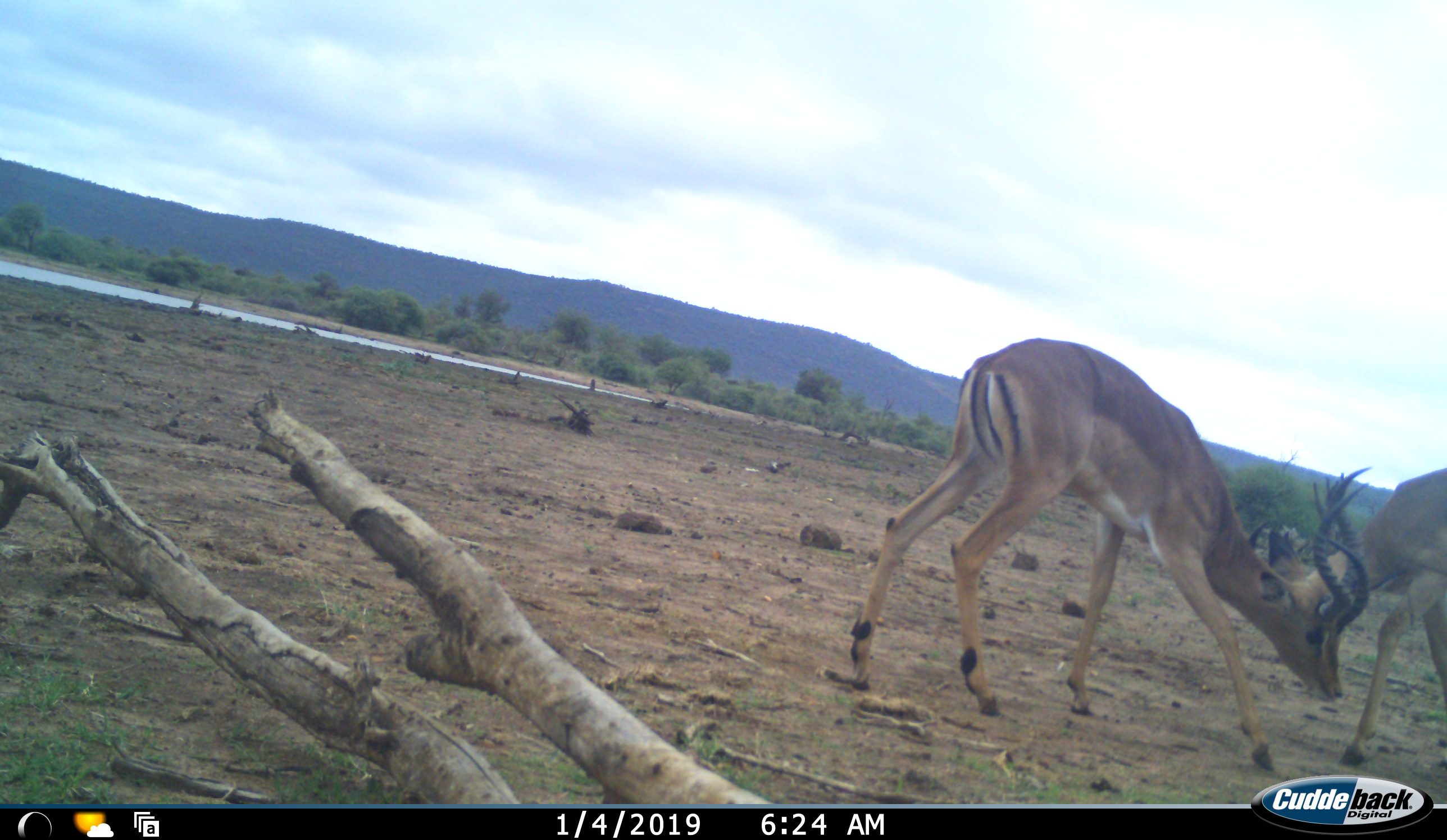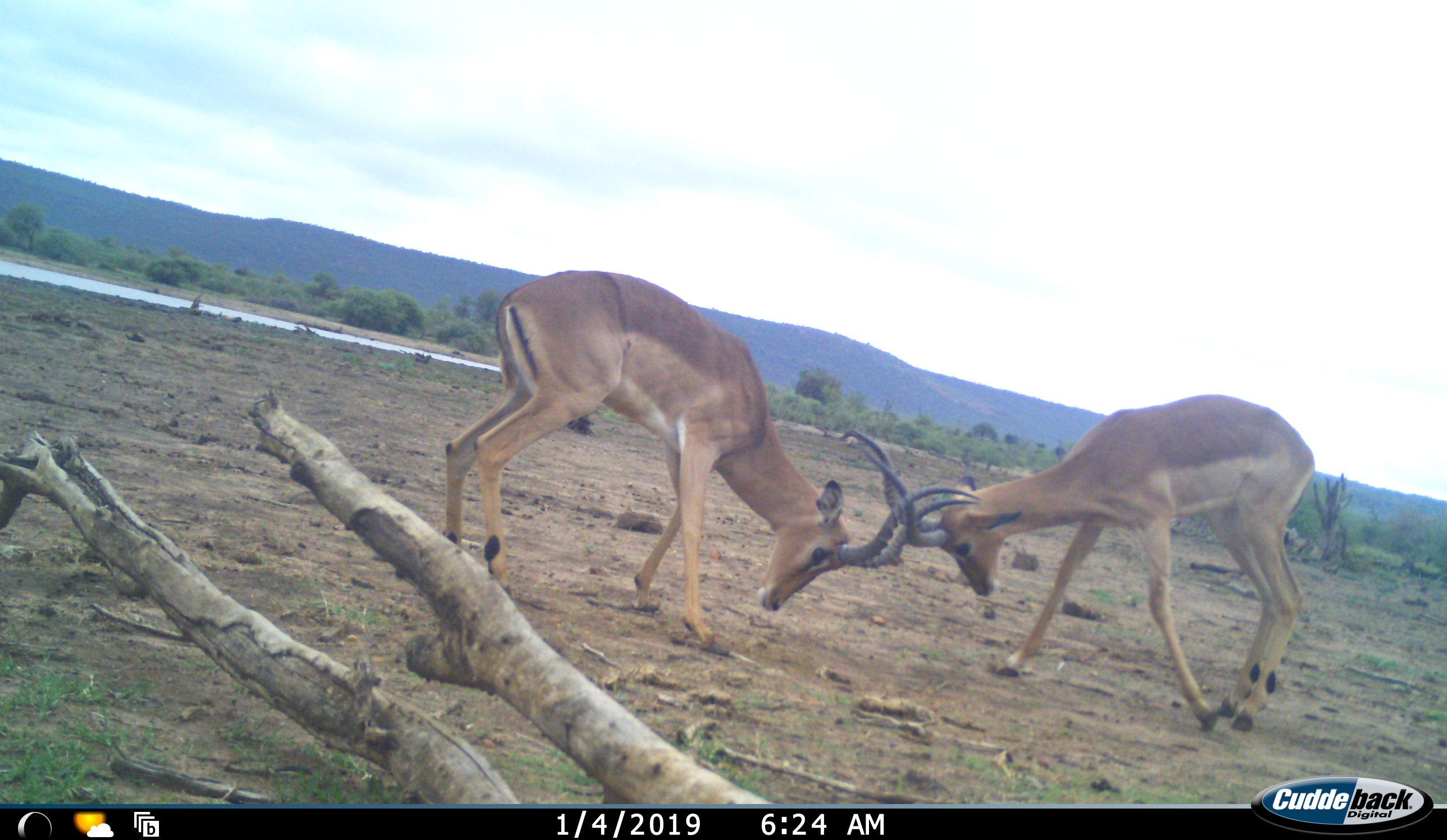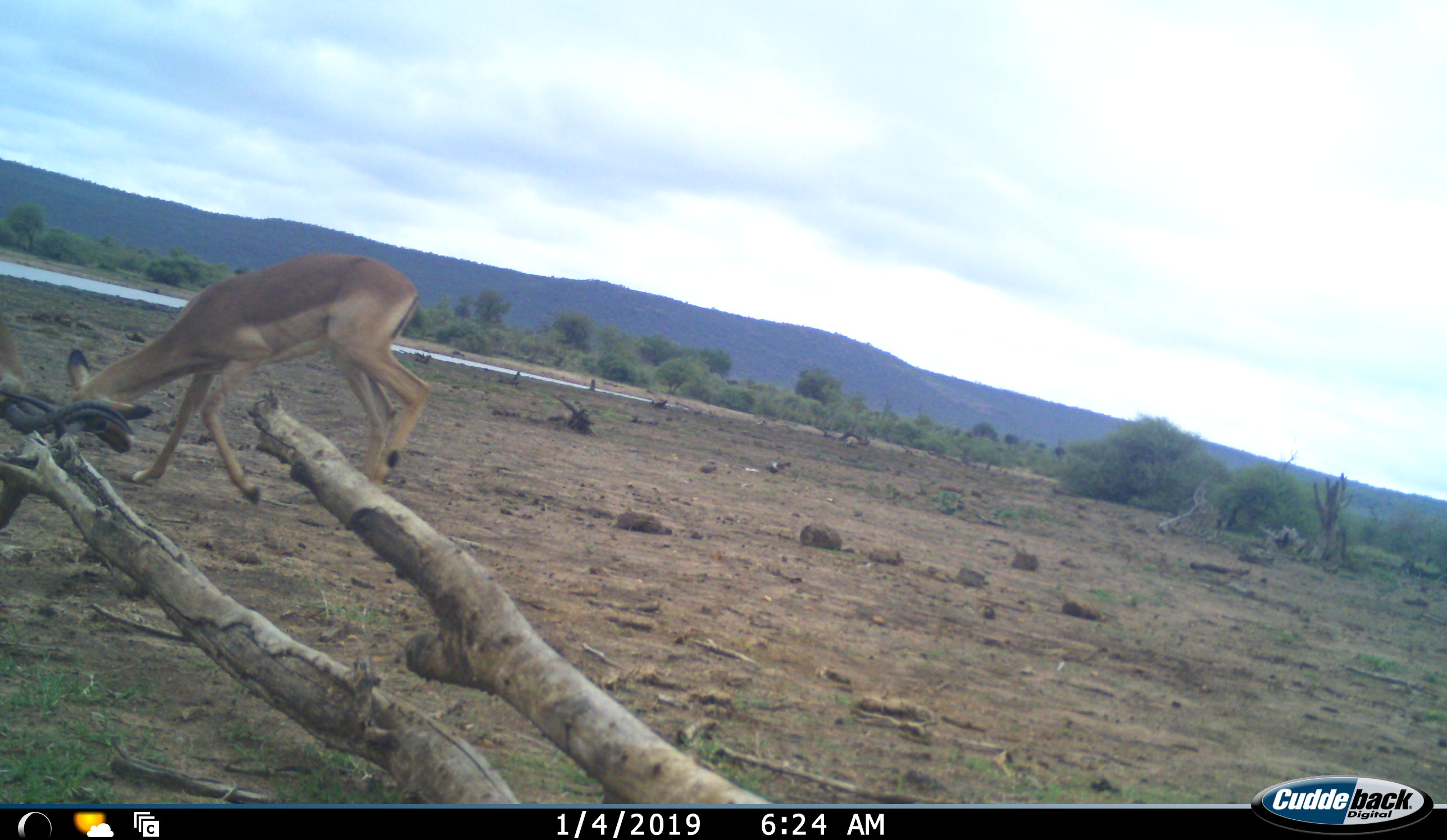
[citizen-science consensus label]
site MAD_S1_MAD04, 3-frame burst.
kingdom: Animalia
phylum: Chordata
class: Mammalia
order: Artiodactyla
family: Bovidae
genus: Aepyceros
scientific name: Aepyceros melampus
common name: impala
Impala (Aepyceros melampus), count 2. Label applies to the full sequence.